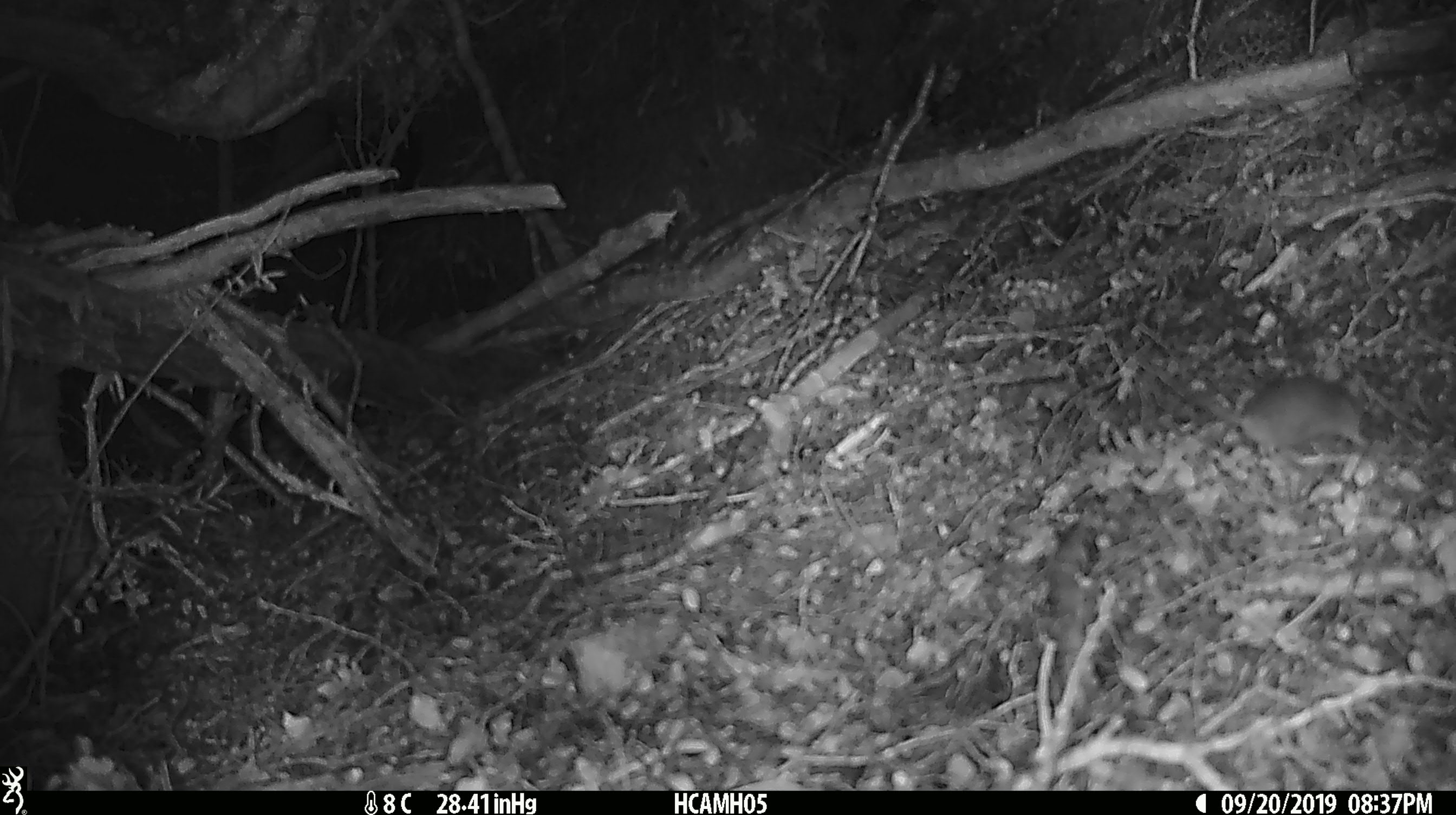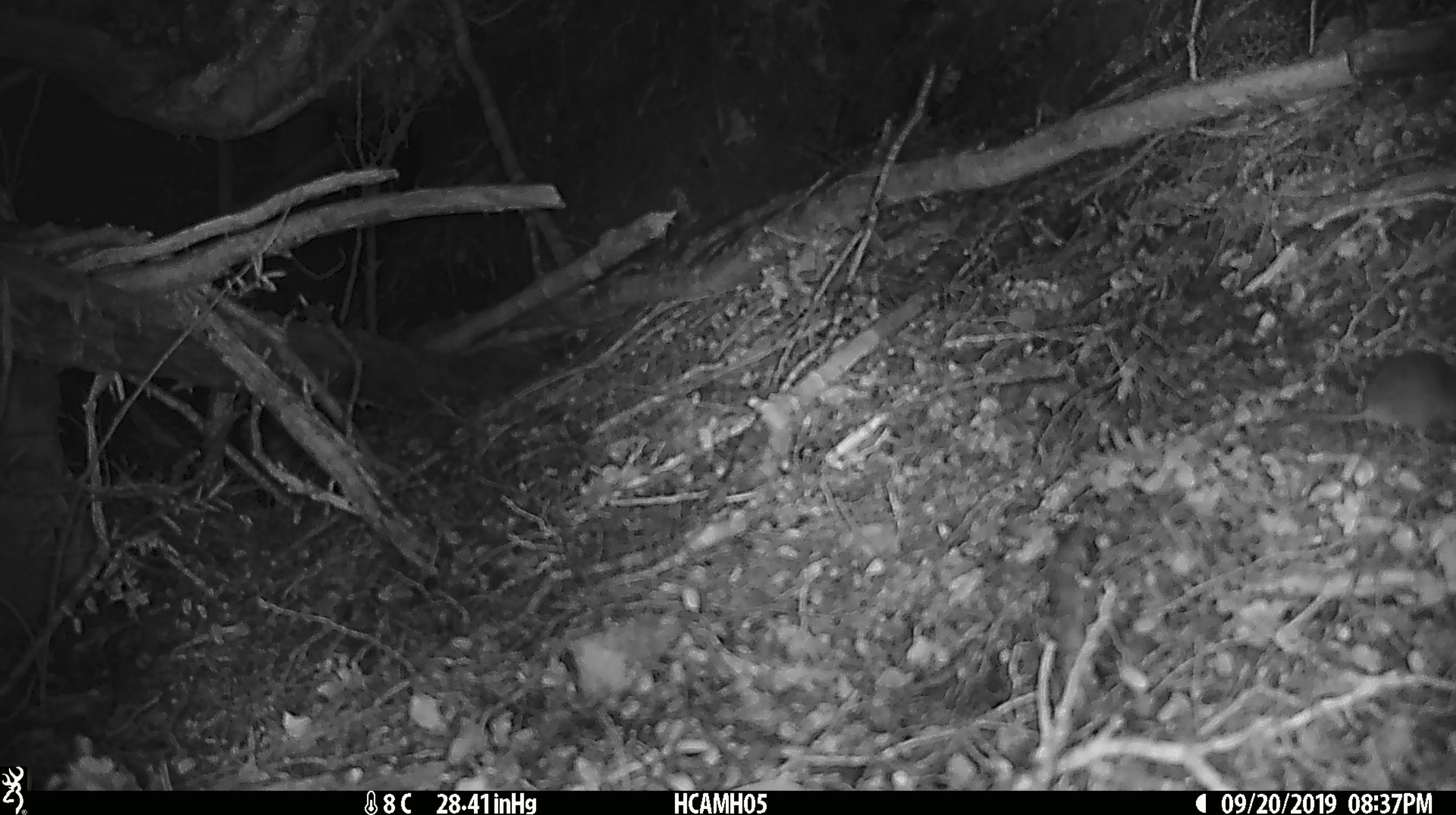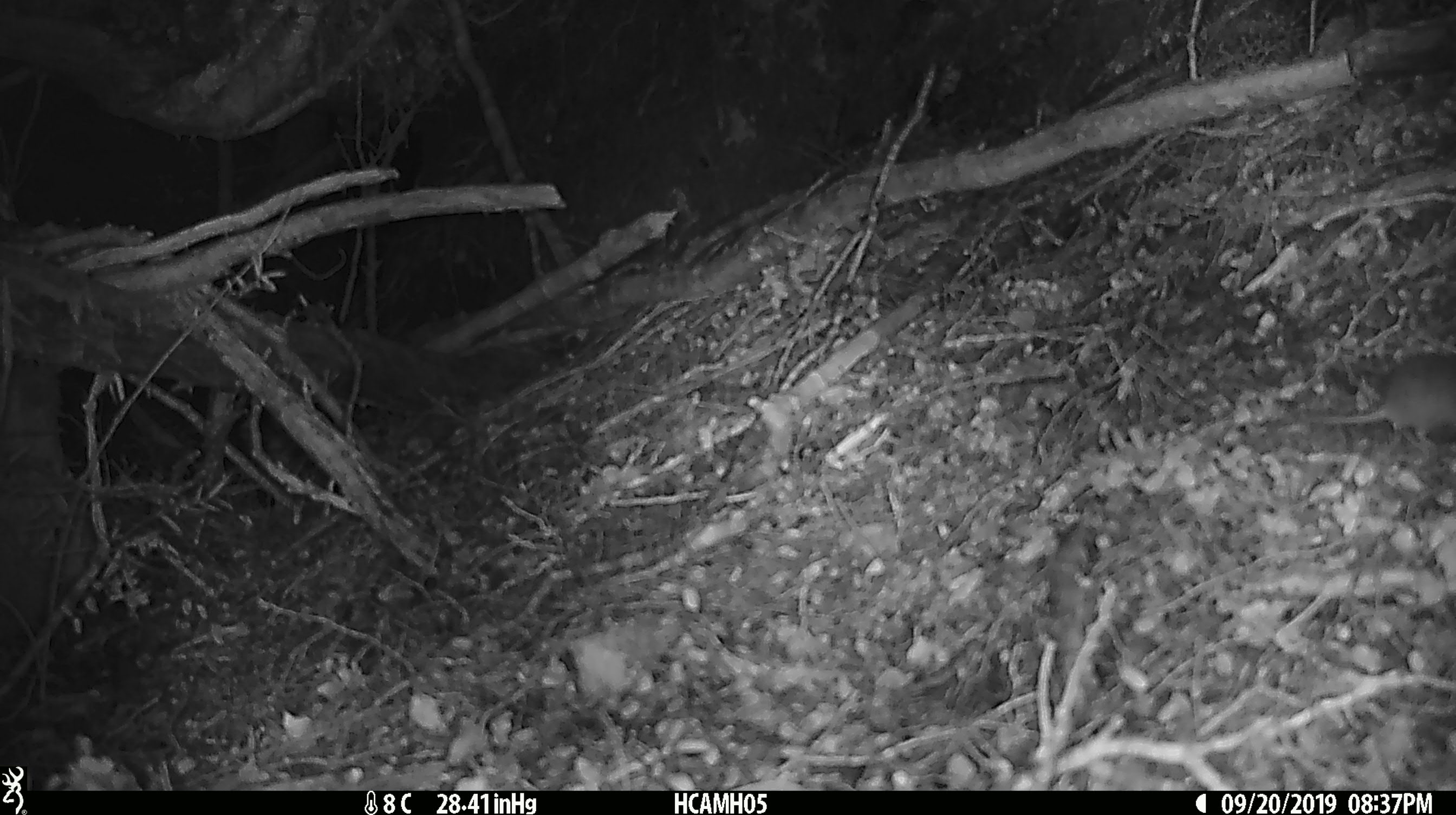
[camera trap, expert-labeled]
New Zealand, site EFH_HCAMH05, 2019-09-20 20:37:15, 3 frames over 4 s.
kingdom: Animalia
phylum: Chordata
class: Mammalia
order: Rodentia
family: Muridae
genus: Mus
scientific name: Mus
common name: mouse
Mouse (Mus).